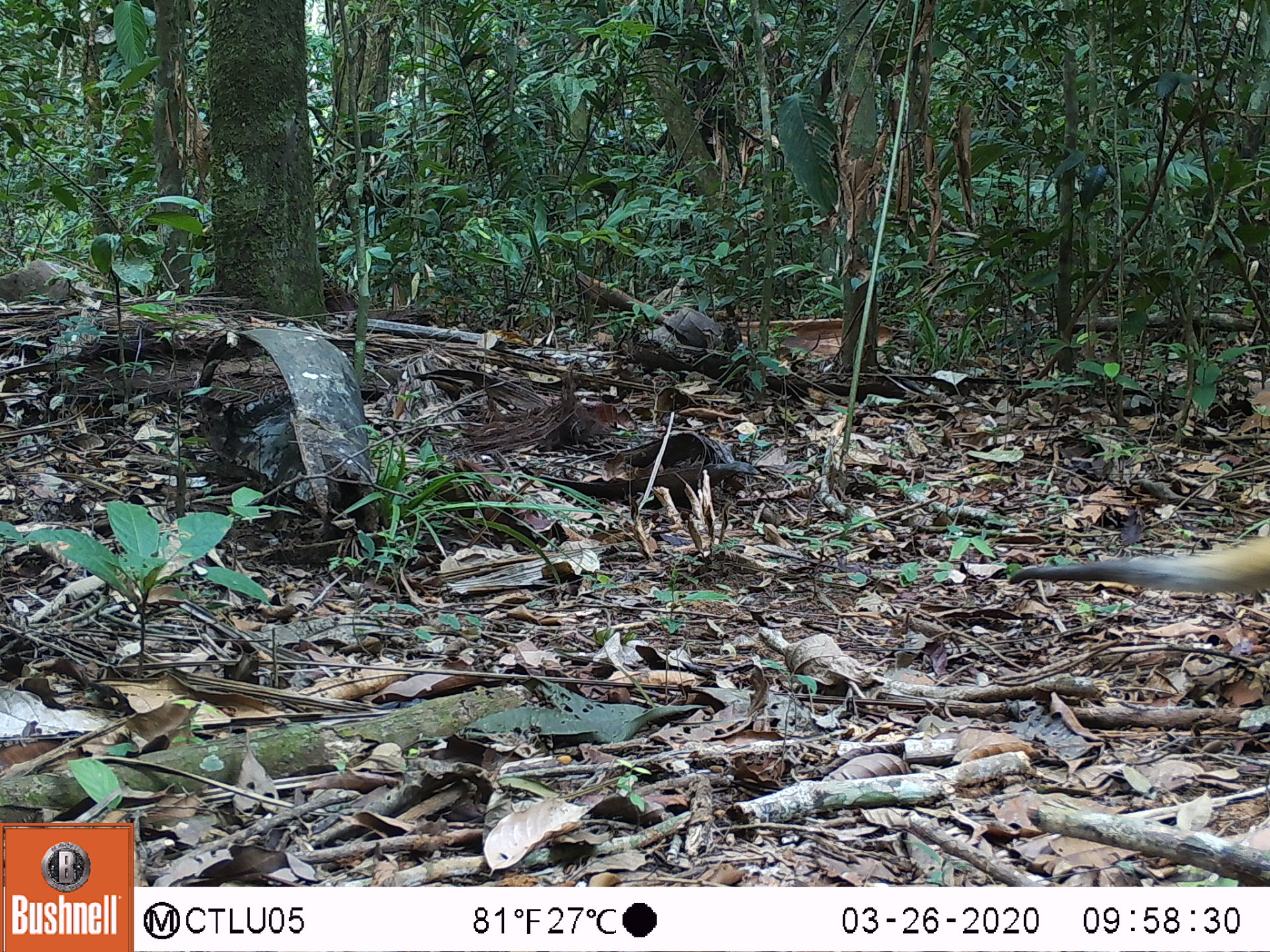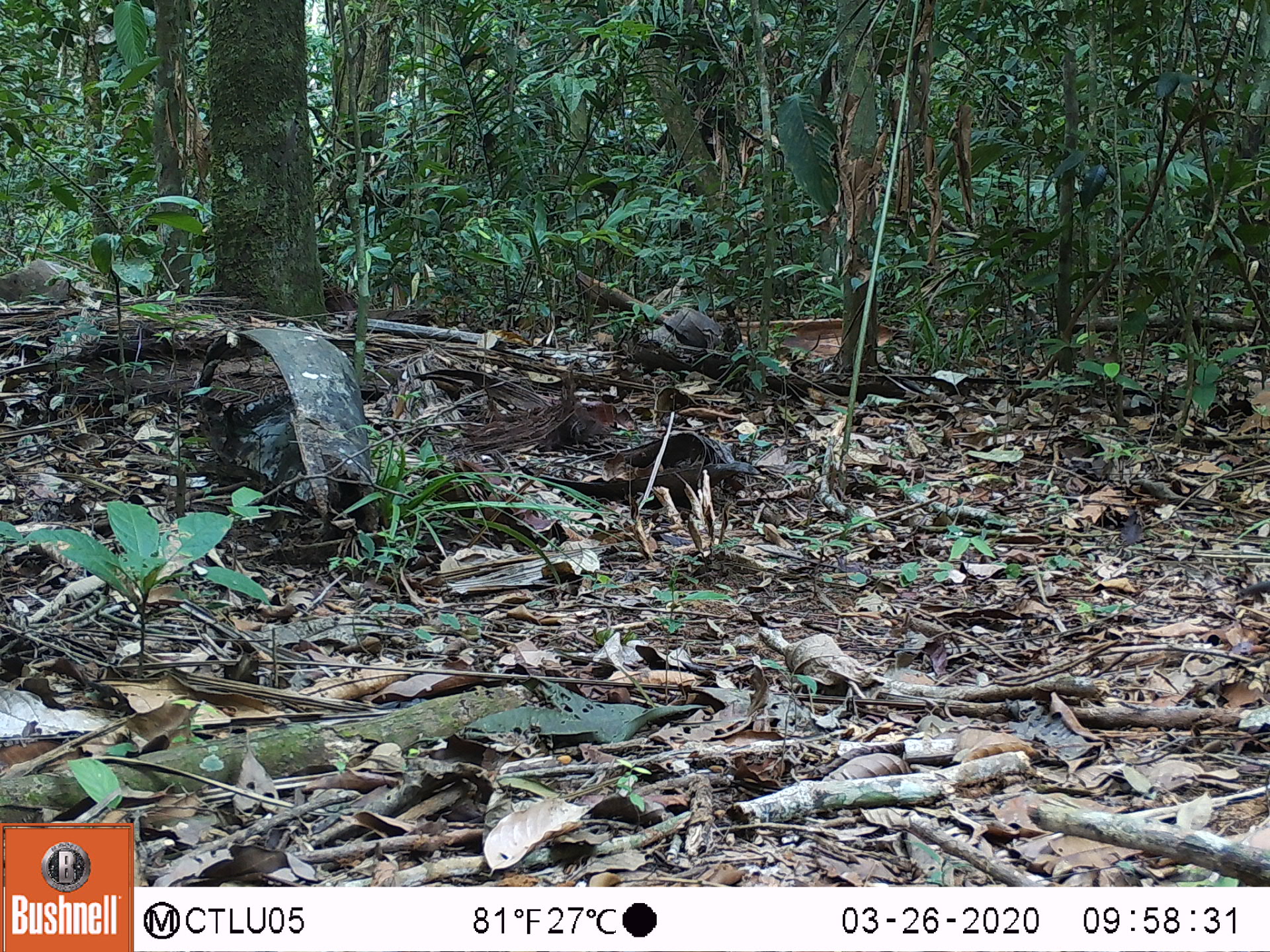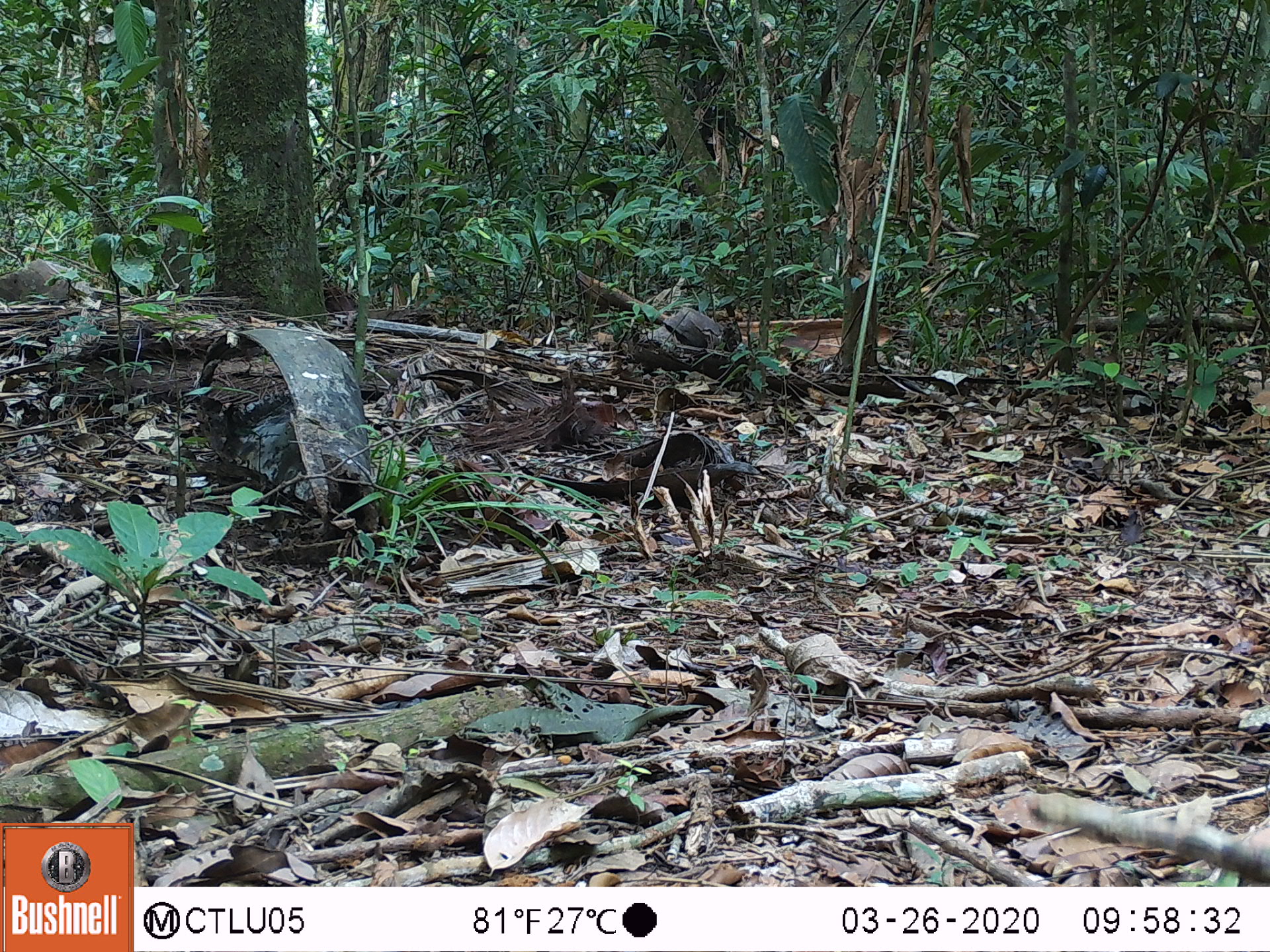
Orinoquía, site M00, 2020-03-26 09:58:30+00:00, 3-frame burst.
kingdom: Animalia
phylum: Chordata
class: Mammalia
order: Pilosa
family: Myrmecophagidae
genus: Tamandua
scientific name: Tamandua tetradactyla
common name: southern tamandua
Southern tamandua (Tamandua tetradactyla).